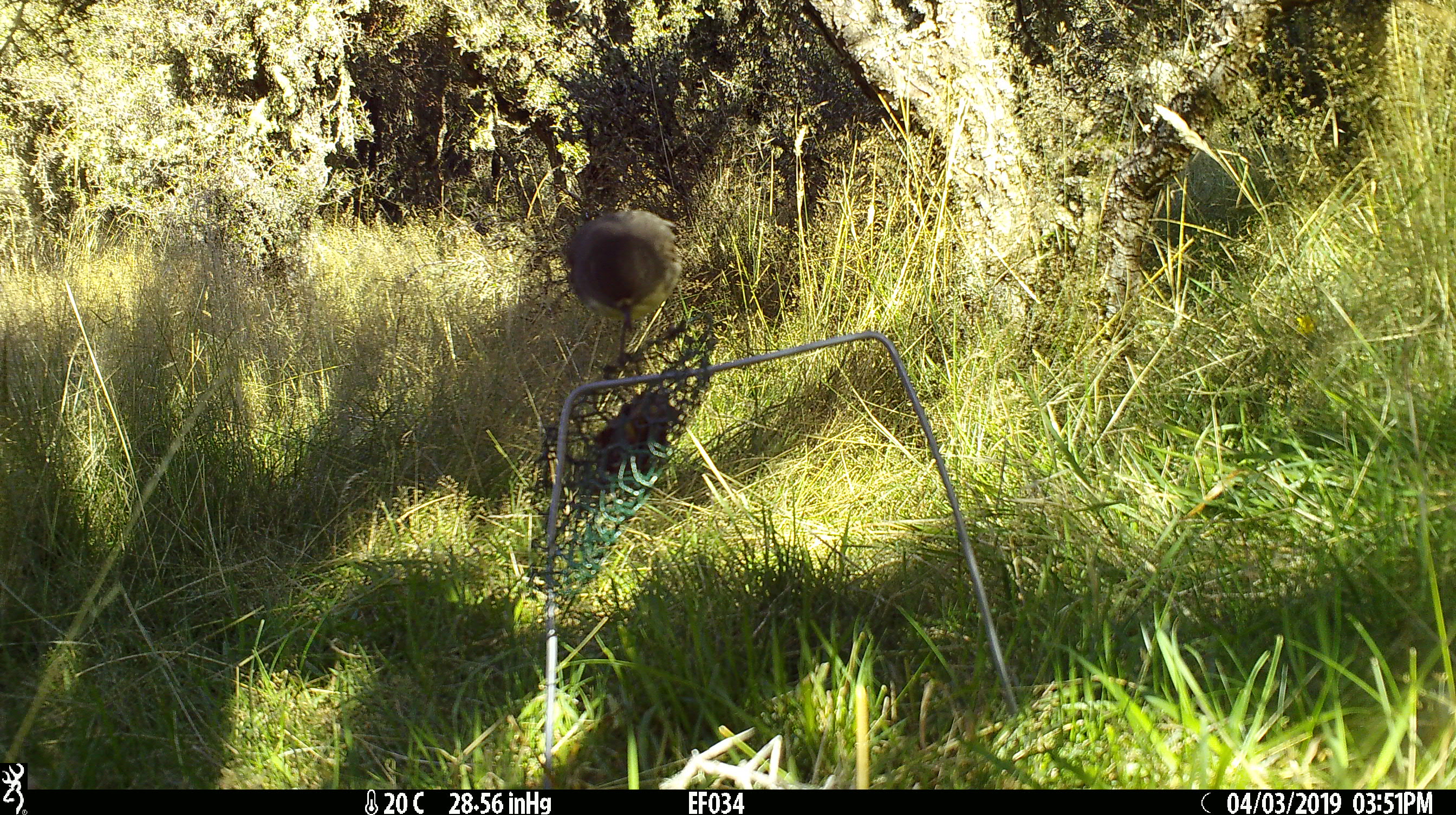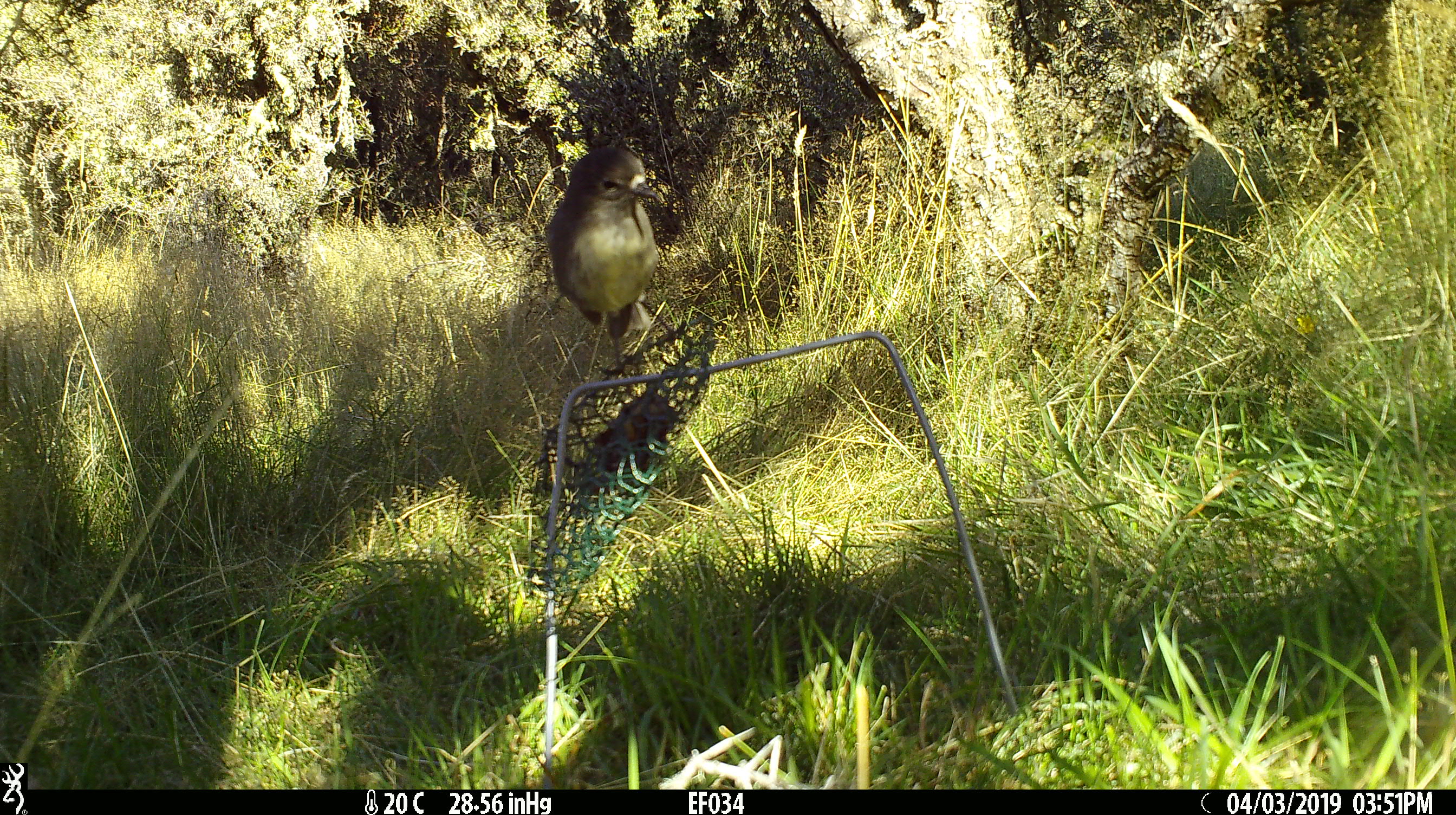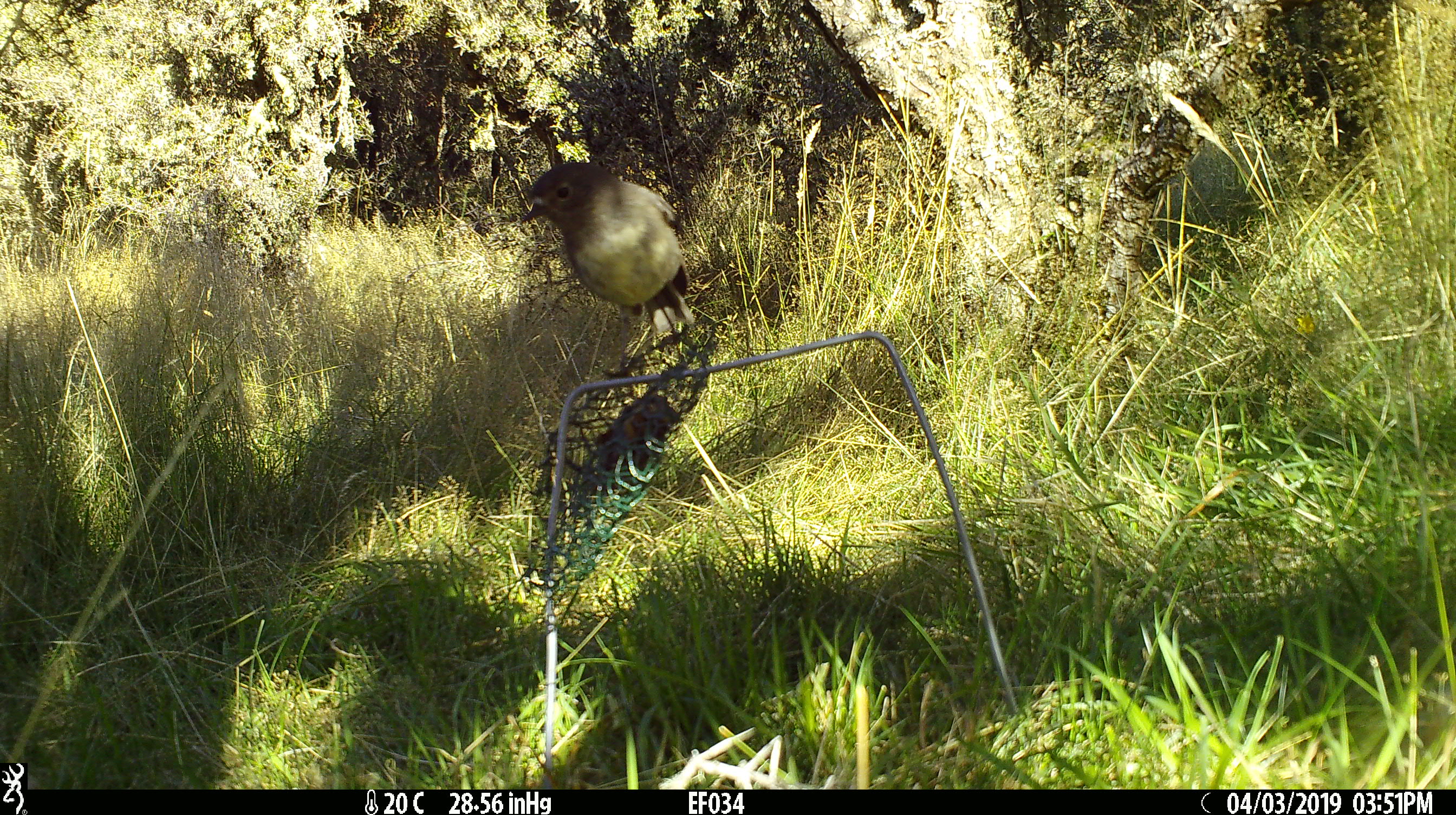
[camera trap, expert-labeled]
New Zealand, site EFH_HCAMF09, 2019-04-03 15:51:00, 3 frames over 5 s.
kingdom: Animalia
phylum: Chordata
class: Aves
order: Passeriformes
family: Petroicidae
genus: Petroica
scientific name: Petroica australis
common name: new zealand robin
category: robin